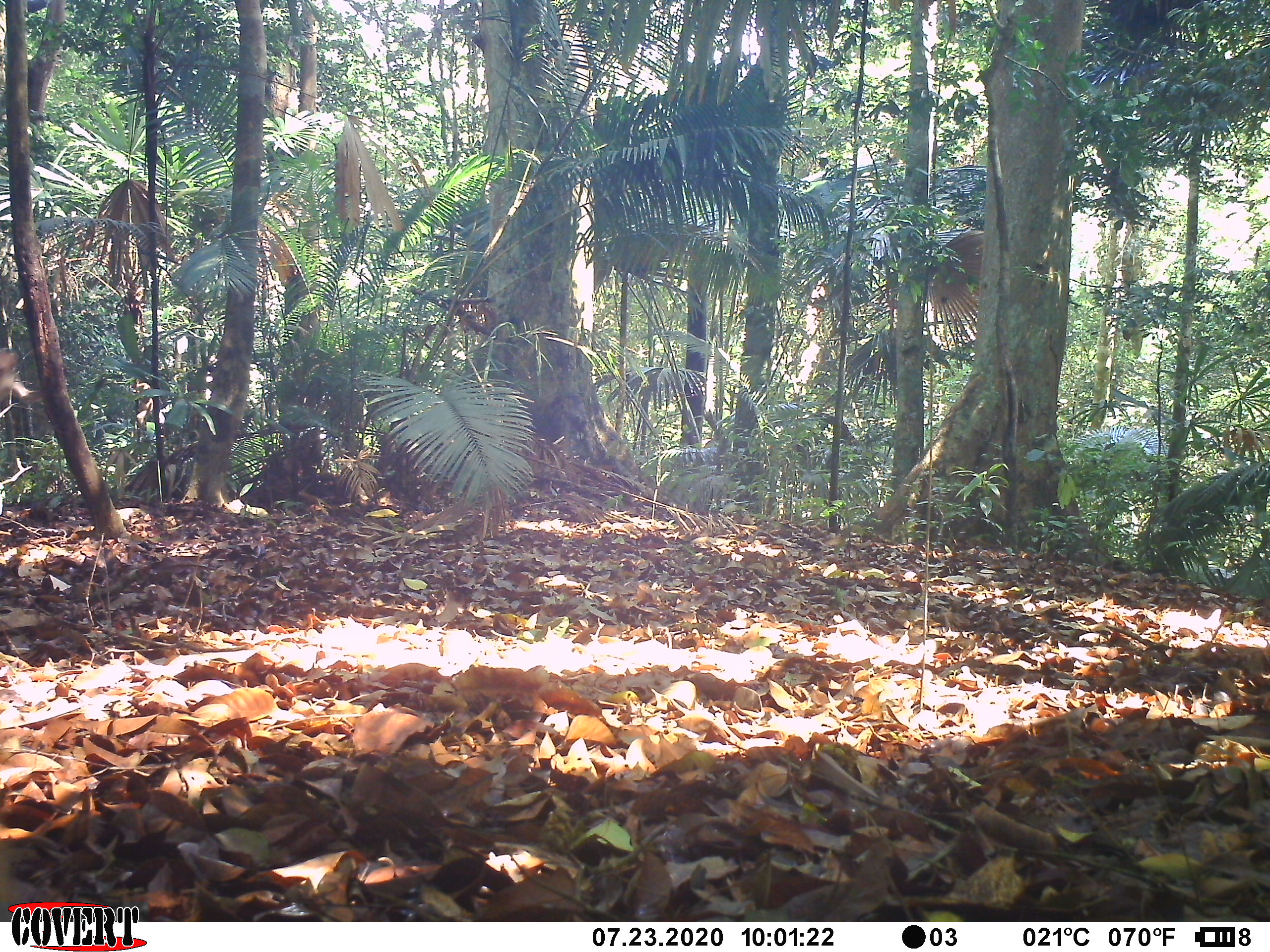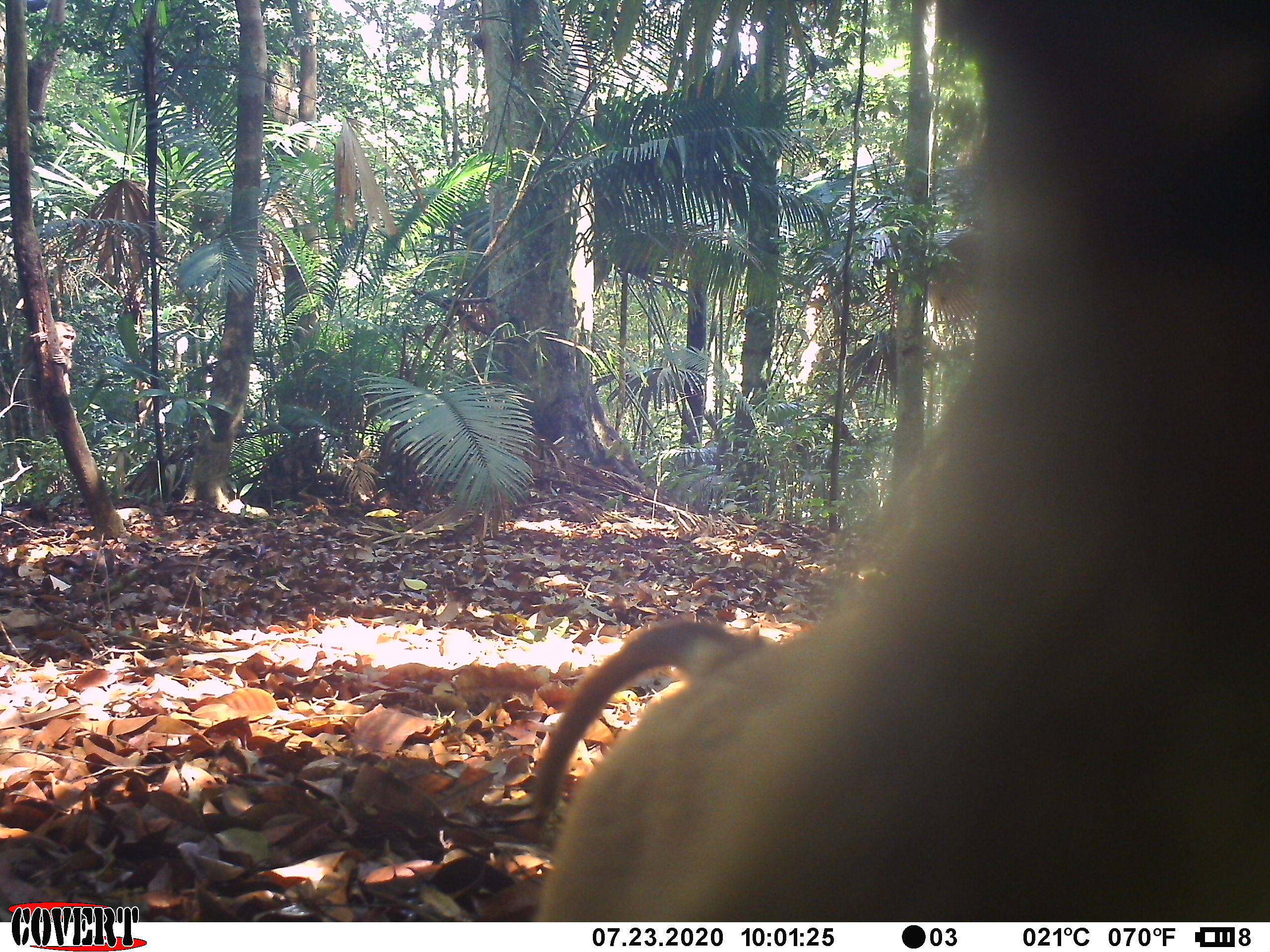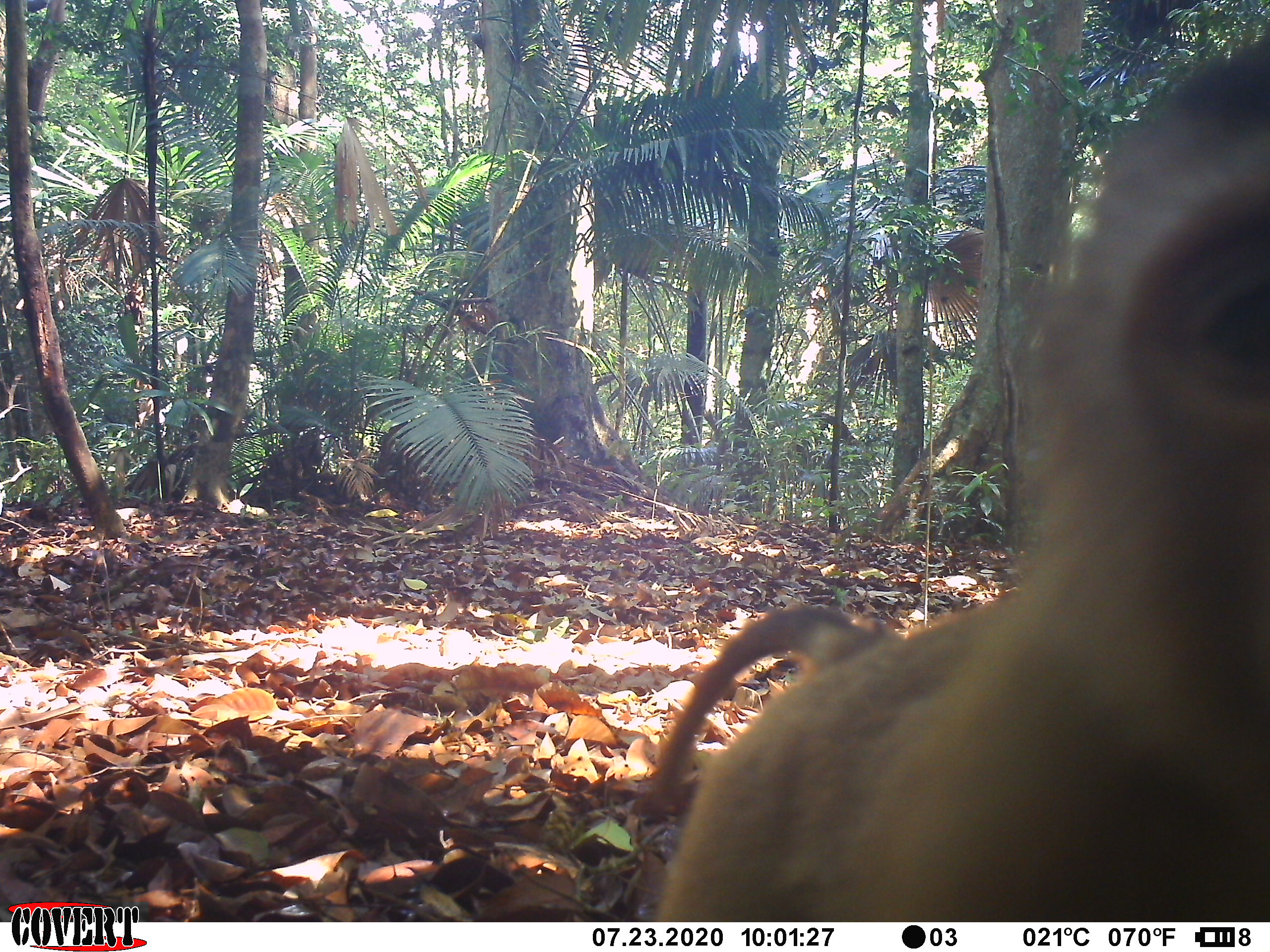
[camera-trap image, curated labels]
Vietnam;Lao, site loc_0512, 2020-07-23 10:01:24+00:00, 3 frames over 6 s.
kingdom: Animalia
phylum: Chordata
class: Mammalia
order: Primates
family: Cercopithecidae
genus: Macaca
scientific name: Macaca nemestrina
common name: pig-tailed macaque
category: pig tailed macaque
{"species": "pig tailed macaque (pig-tailed macaque) (Macaca nemestrina)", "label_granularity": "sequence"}